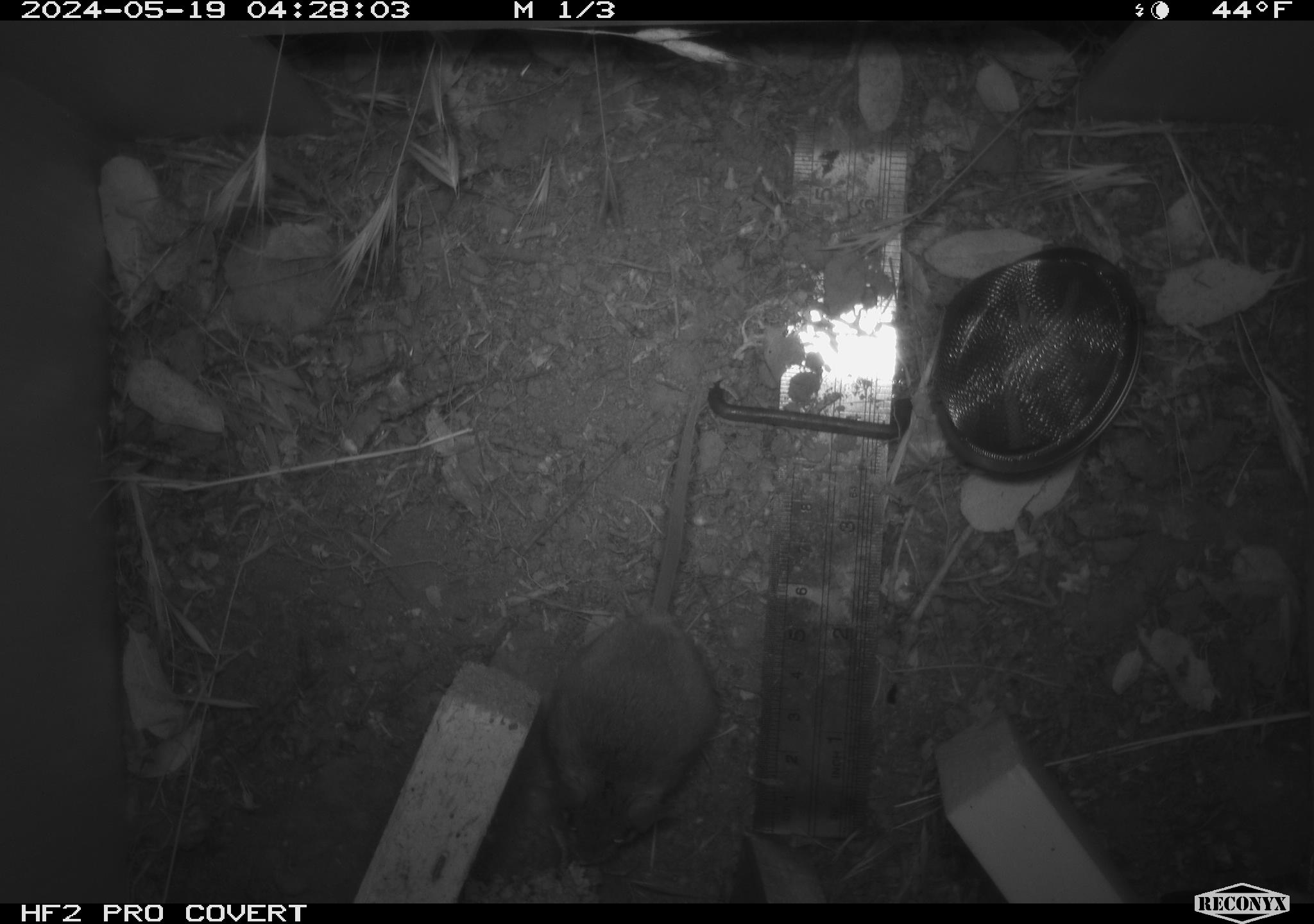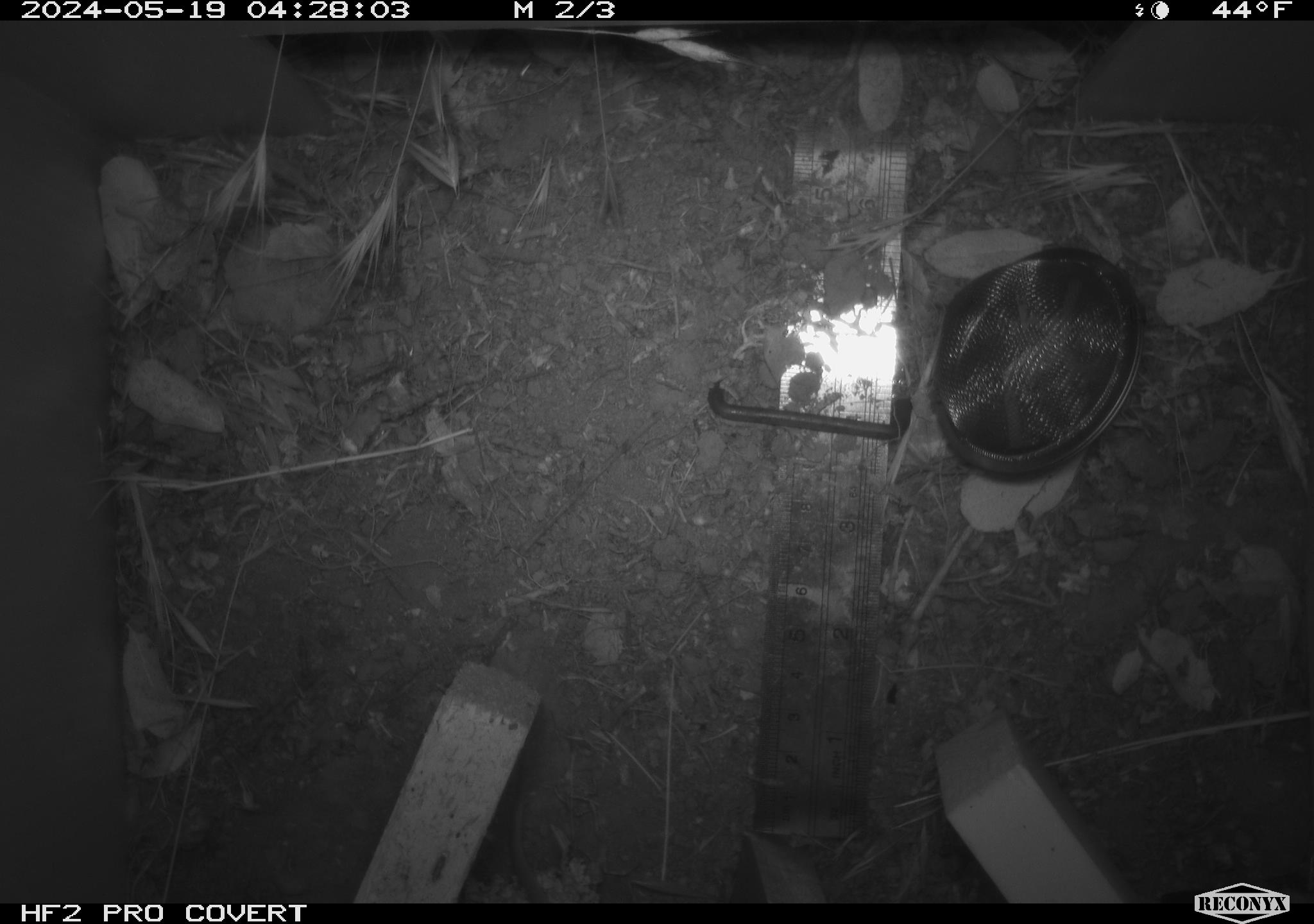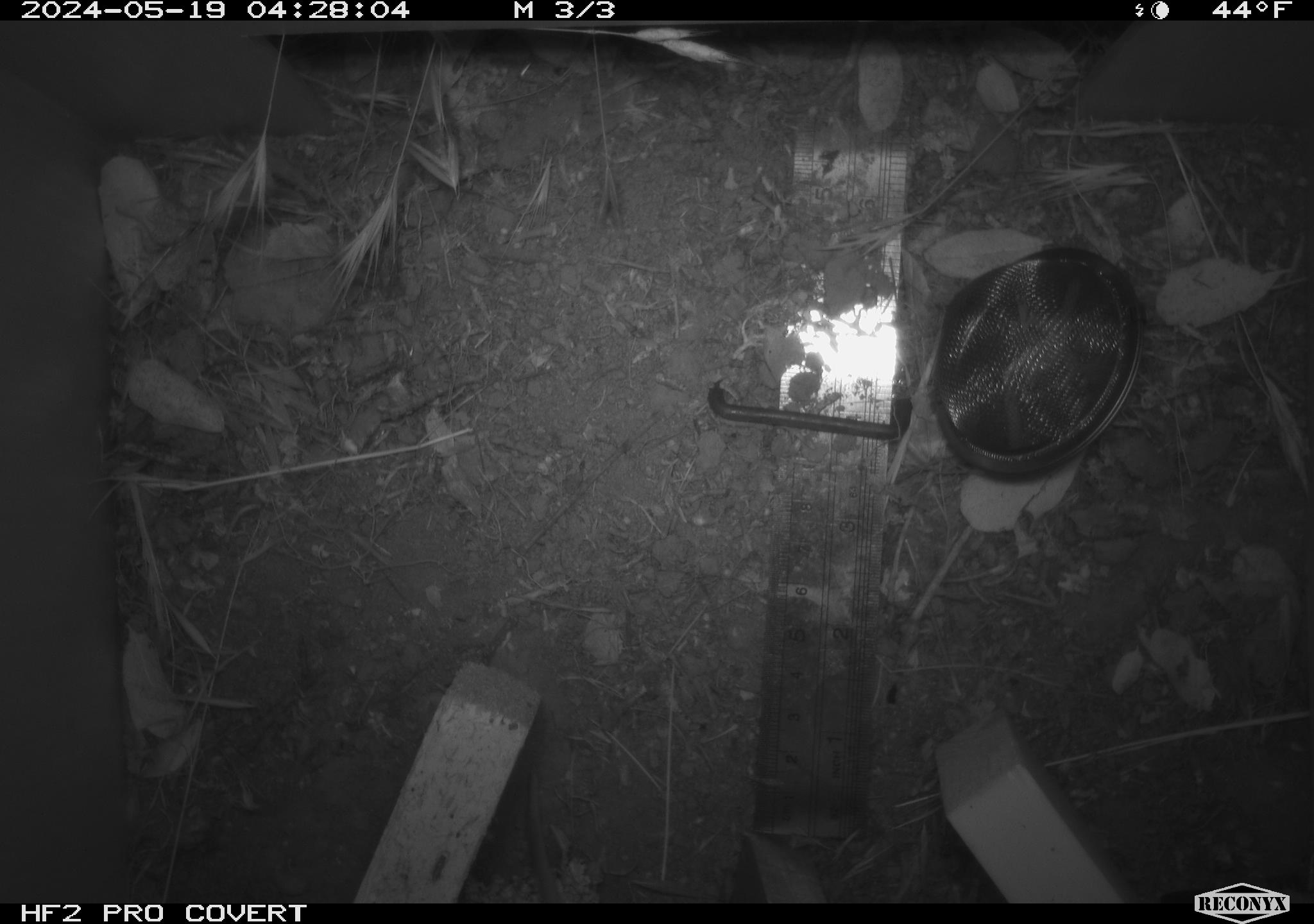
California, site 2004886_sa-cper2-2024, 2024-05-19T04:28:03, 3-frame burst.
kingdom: Animalia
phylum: Chordata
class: Mammalia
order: Rodentia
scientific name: Rodentia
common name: rodent